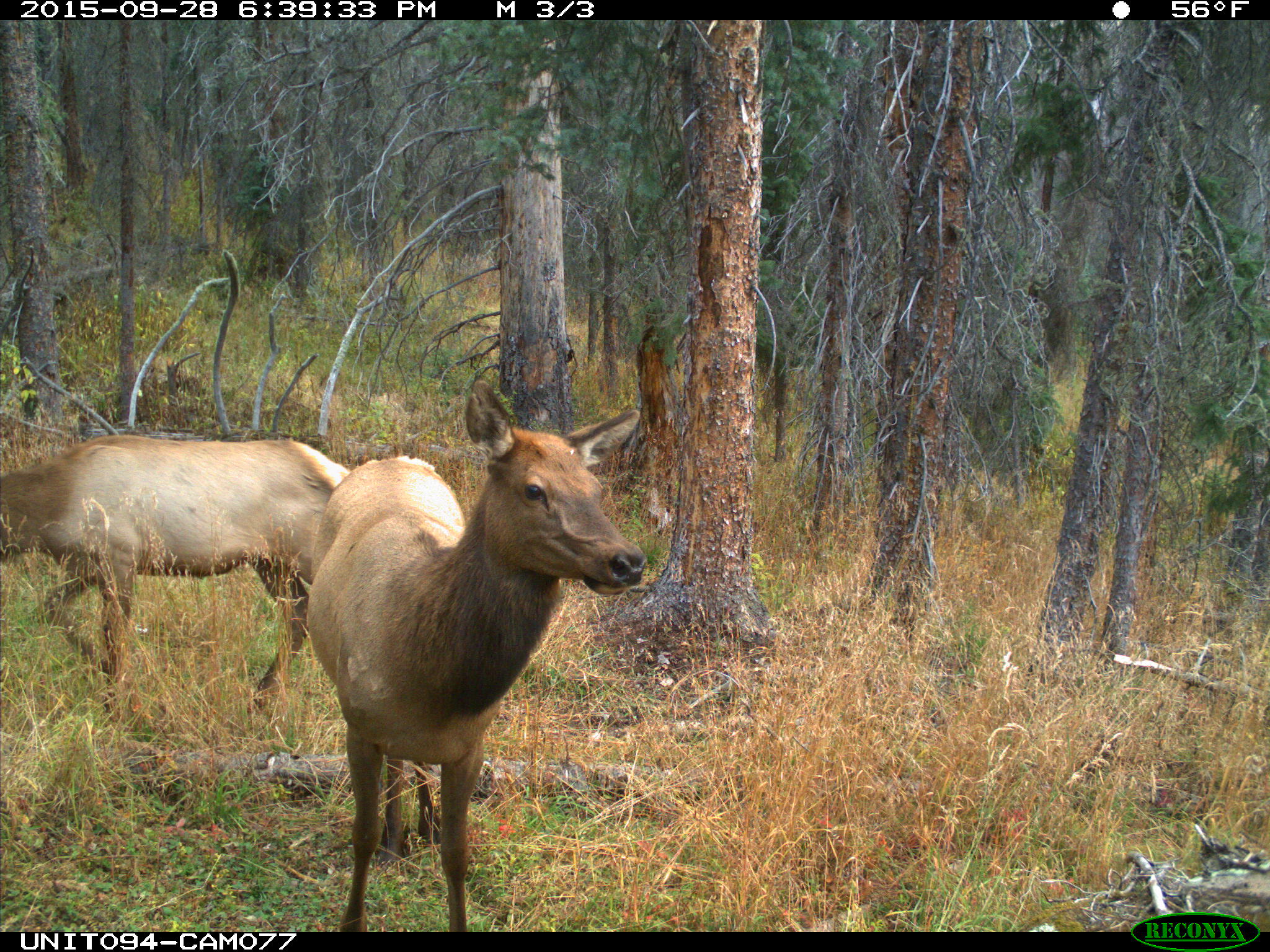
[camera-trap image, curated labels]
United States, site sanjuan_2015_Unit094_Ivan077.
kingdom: Animalia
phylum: Chordata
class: Mammalia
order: Artiodactyla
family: Cervidae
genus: Cervus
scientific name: Cervus elaphus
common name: red deer